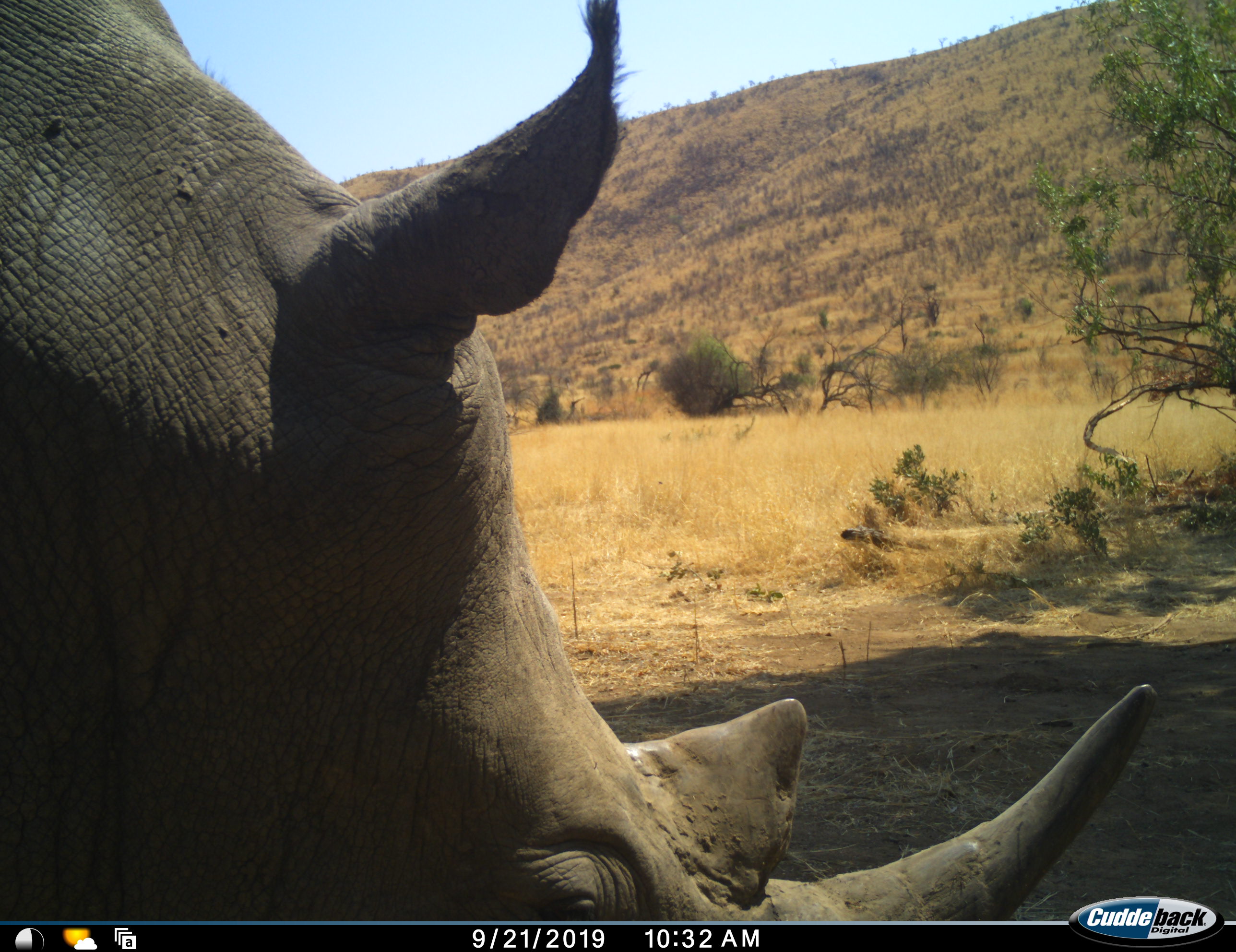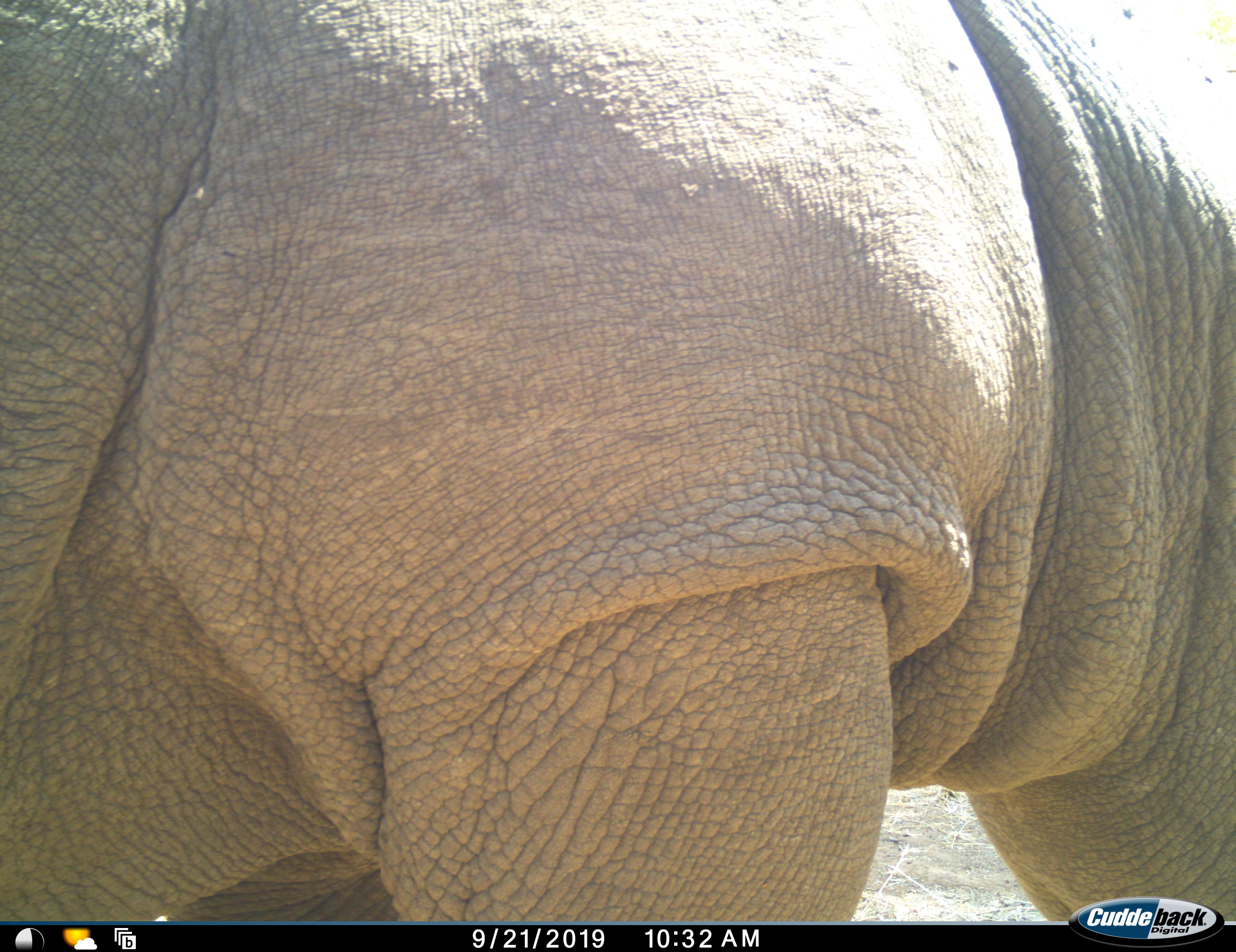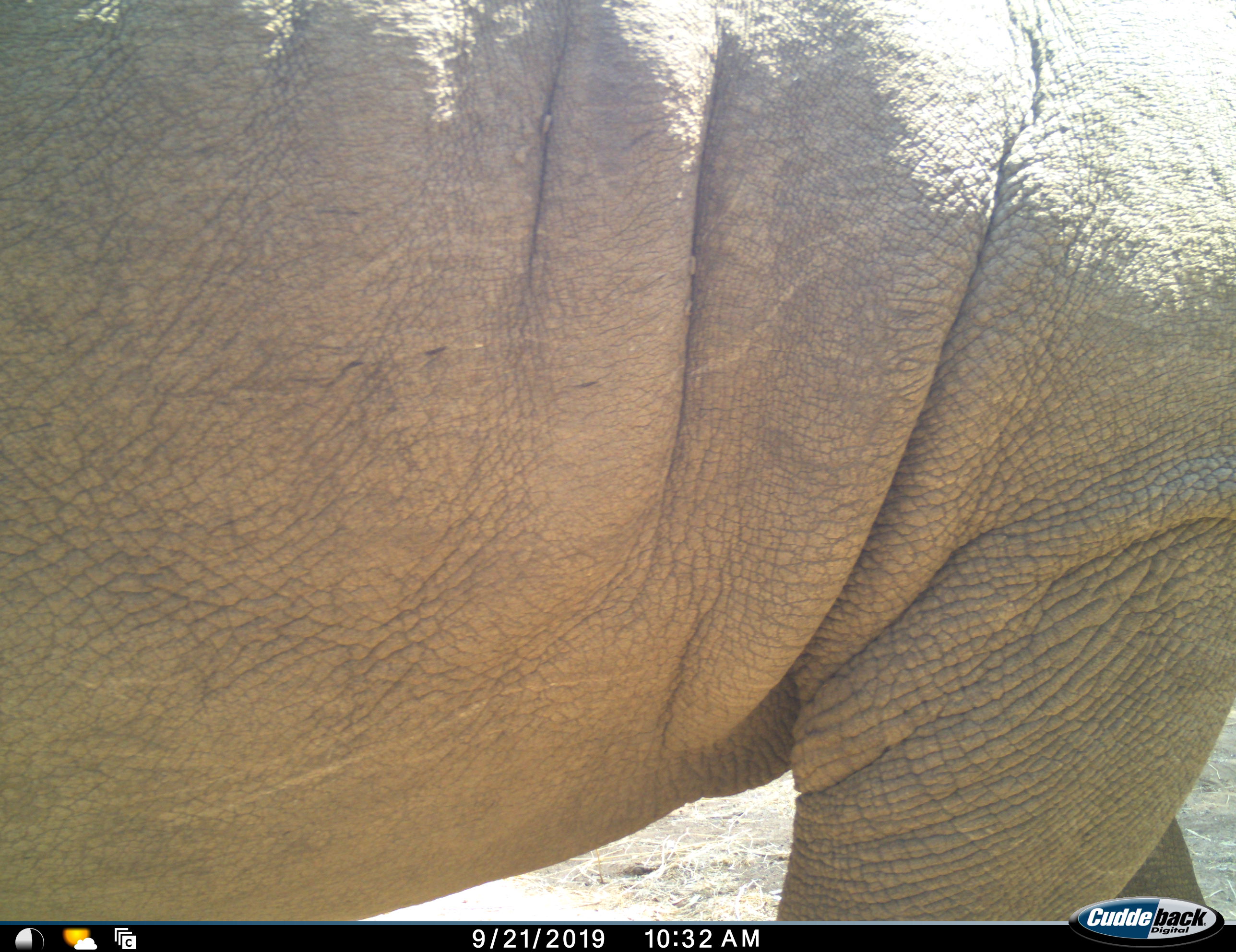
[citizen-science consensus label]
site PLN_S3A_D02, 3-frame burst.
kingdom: Animalia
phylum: Chordata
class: Mammalia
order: Perissodactyla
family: Rhinocerotidae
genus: Diceros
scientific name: Diceros bicornis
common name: black rhinoceros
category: rhinocerosblack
Rhinocerosblack (black rhinoceros) (Diceros bicornis), count 1. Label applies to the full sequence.